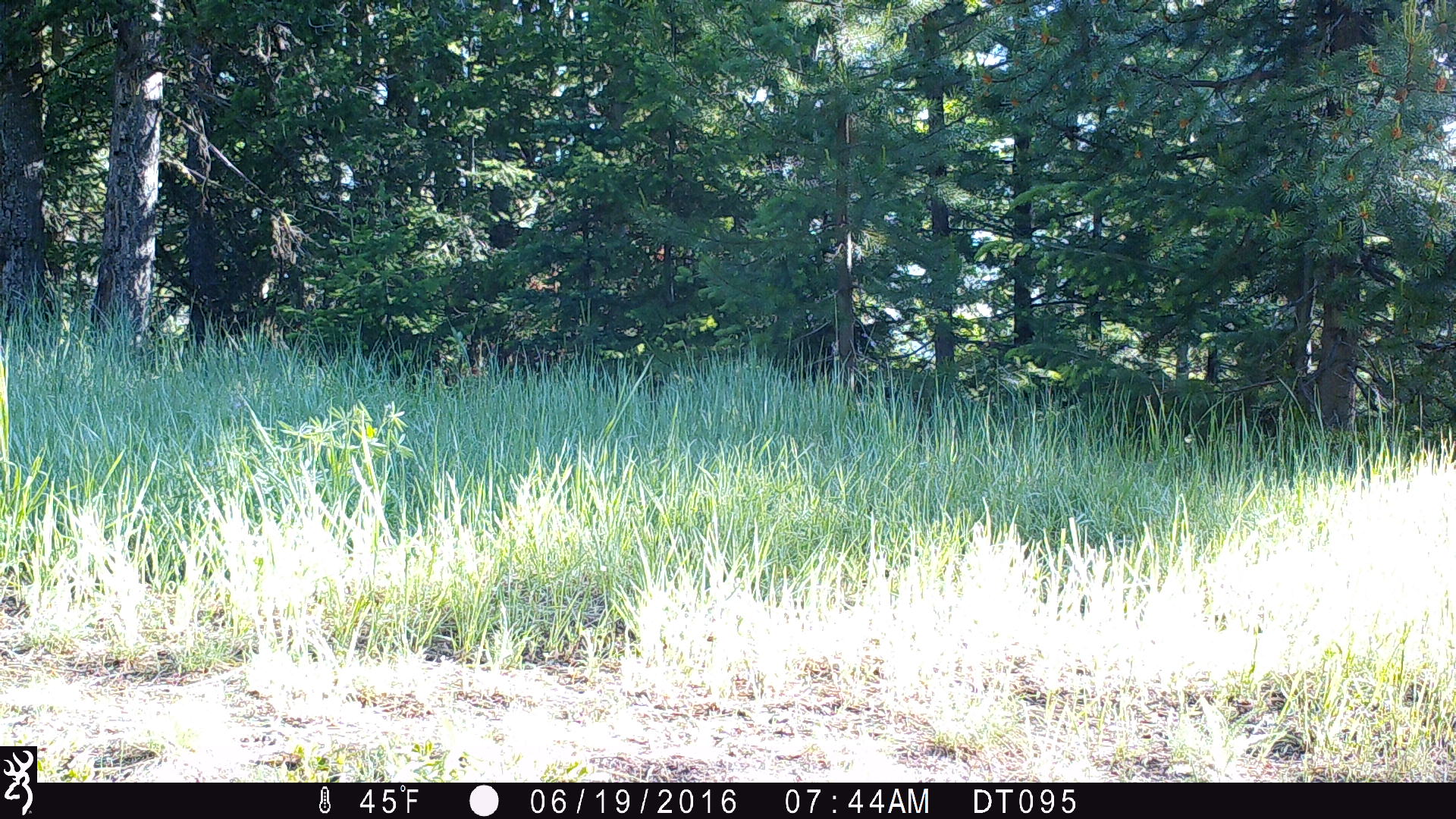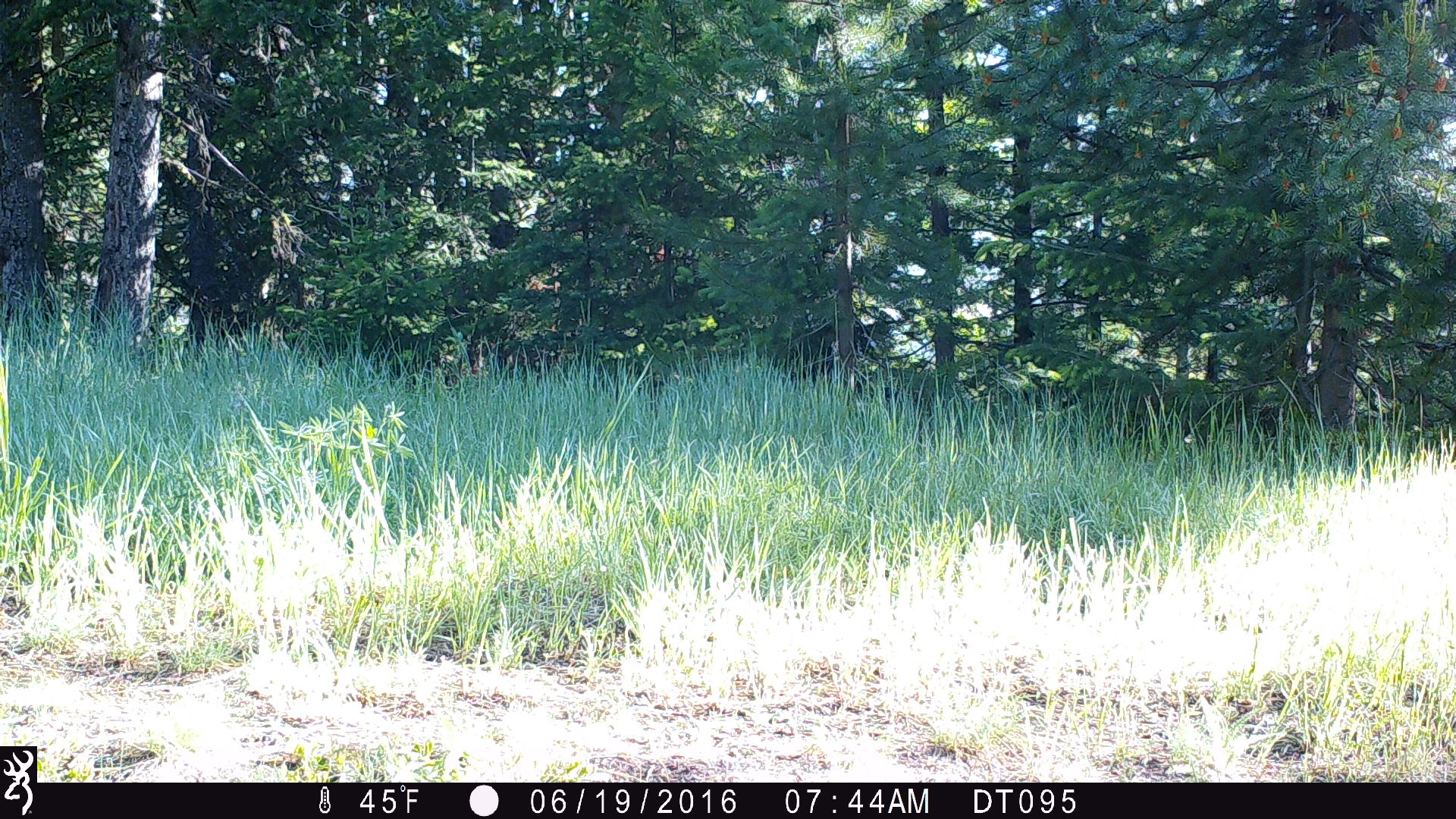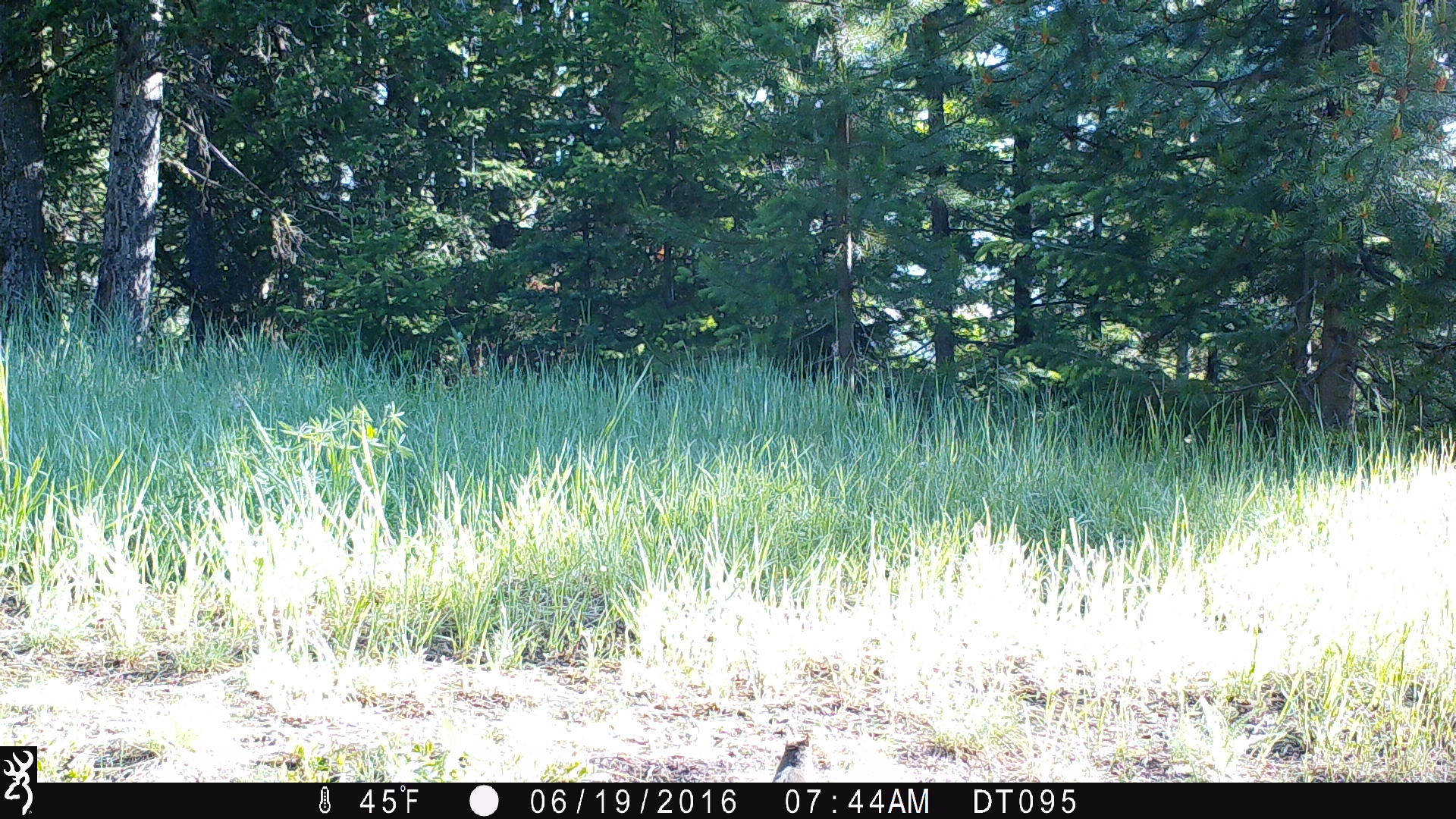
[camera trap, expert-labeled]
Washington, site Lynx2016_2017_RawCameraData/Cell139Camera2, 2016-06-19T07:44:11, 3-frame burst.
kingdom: Animalia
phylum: Chordata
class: Mammalia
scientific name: Mammalia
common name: small mammal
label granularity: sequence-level